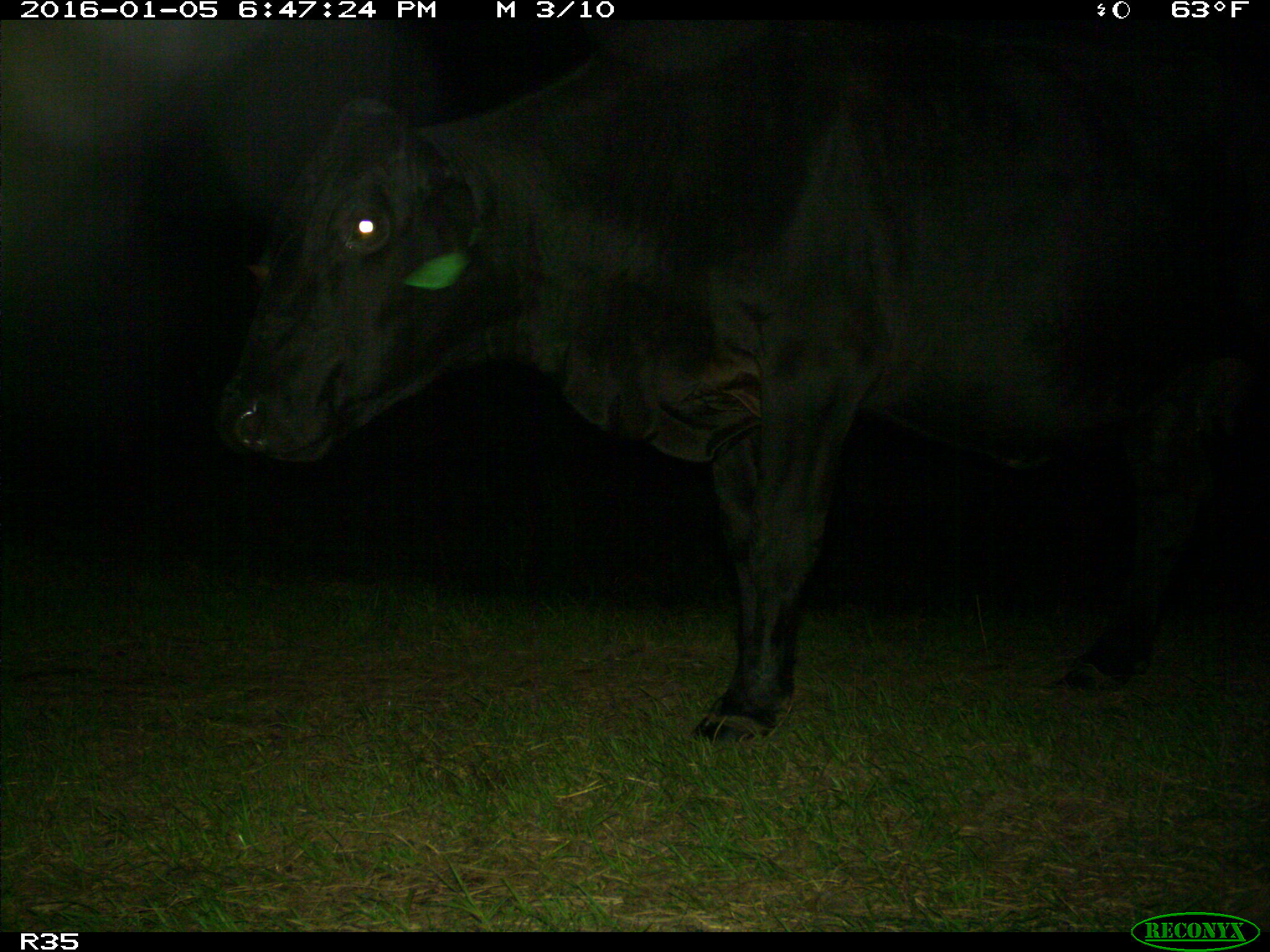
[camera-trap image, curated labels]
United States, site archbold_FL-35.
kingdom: Animalia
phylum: Chordata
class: Mammalia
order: Artiodactyla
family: Bovidae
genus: Bos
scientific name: Bos taurus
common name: domestic cow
Bos taurus (domestic cow).